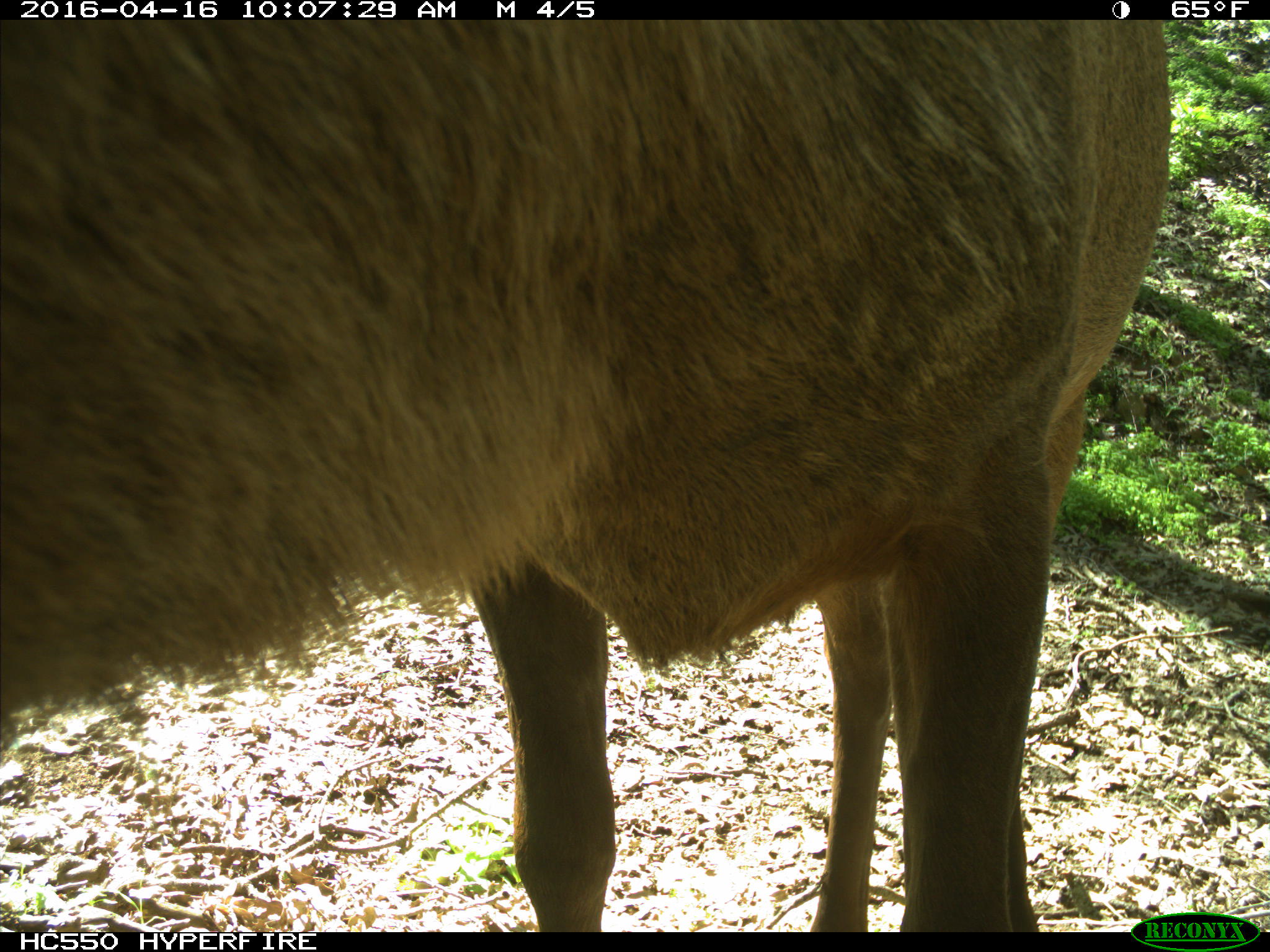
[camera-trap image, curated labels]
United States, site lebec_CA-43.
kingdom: Animalia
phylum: Chordata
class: Mammalia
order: Artiodactyla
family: Cervidae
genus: Cervus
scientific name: Cervus canadensis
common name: elk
Cervus canadensis (elk).